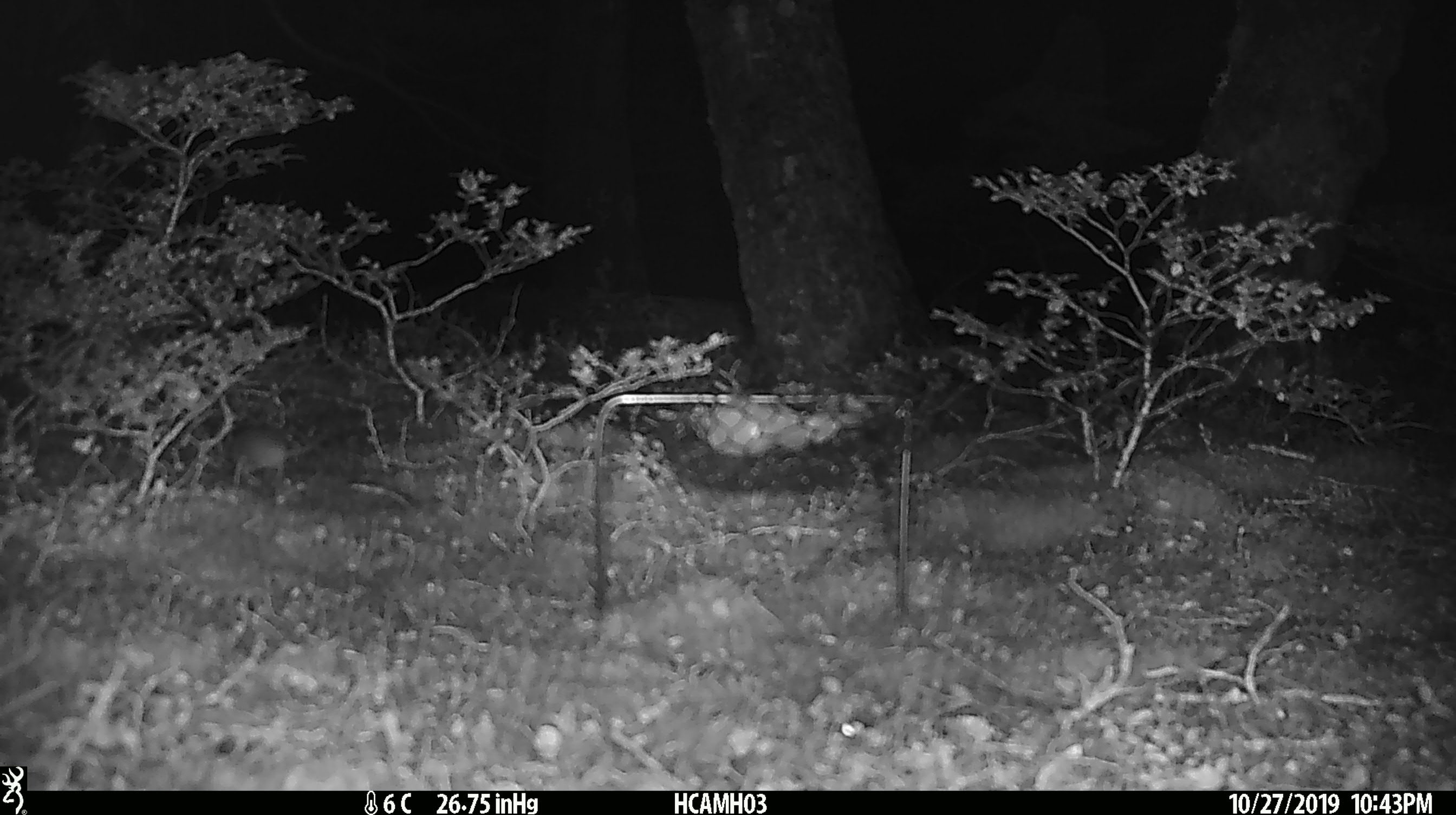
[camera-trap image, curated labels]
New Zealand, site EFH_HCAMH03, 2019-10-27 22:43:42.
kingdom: Animalia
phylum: Chordata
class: Mammalia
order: Rodentia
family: Muridae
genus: Mus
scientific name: Mus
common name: mouse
Mouse (Mus).